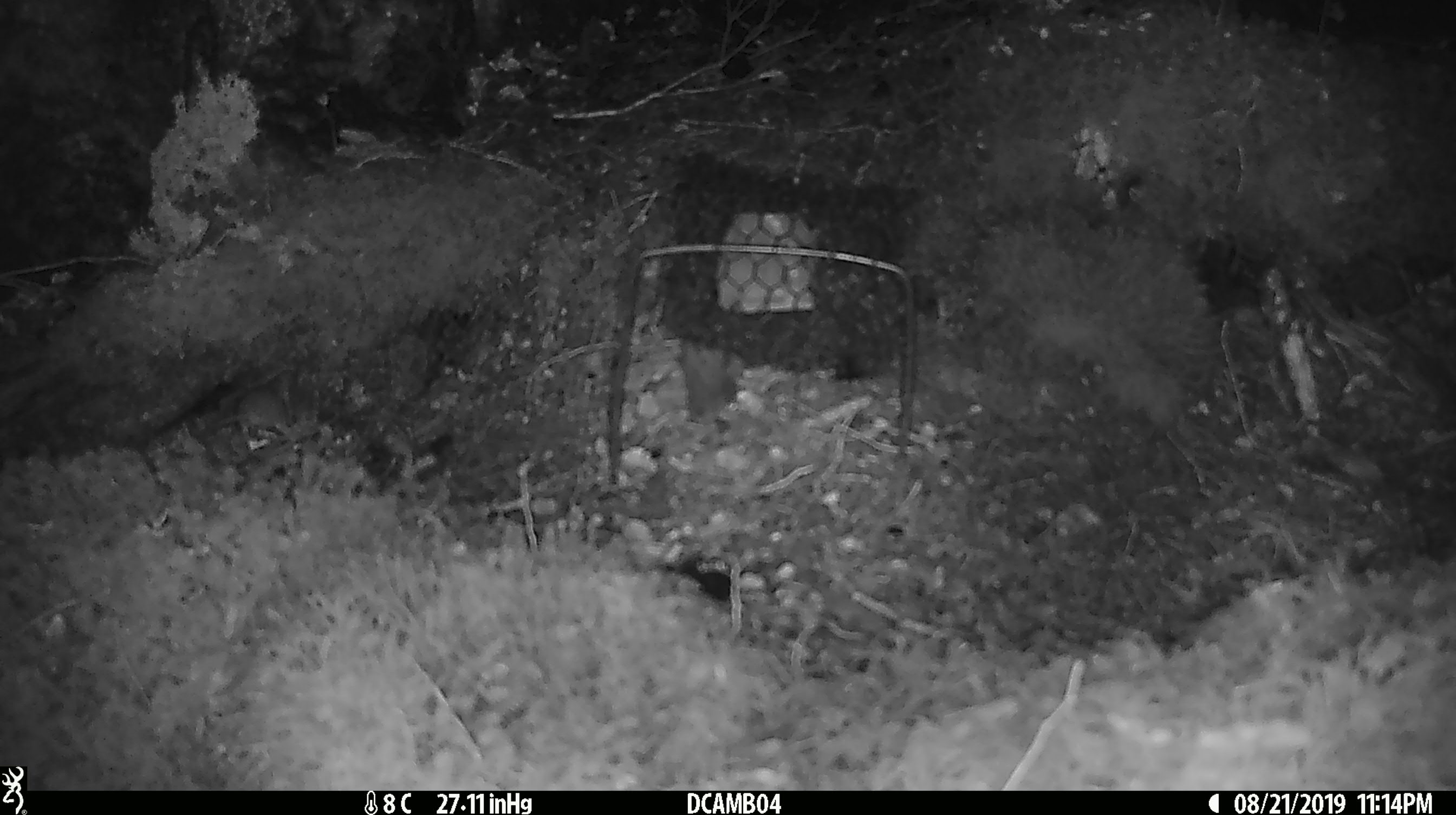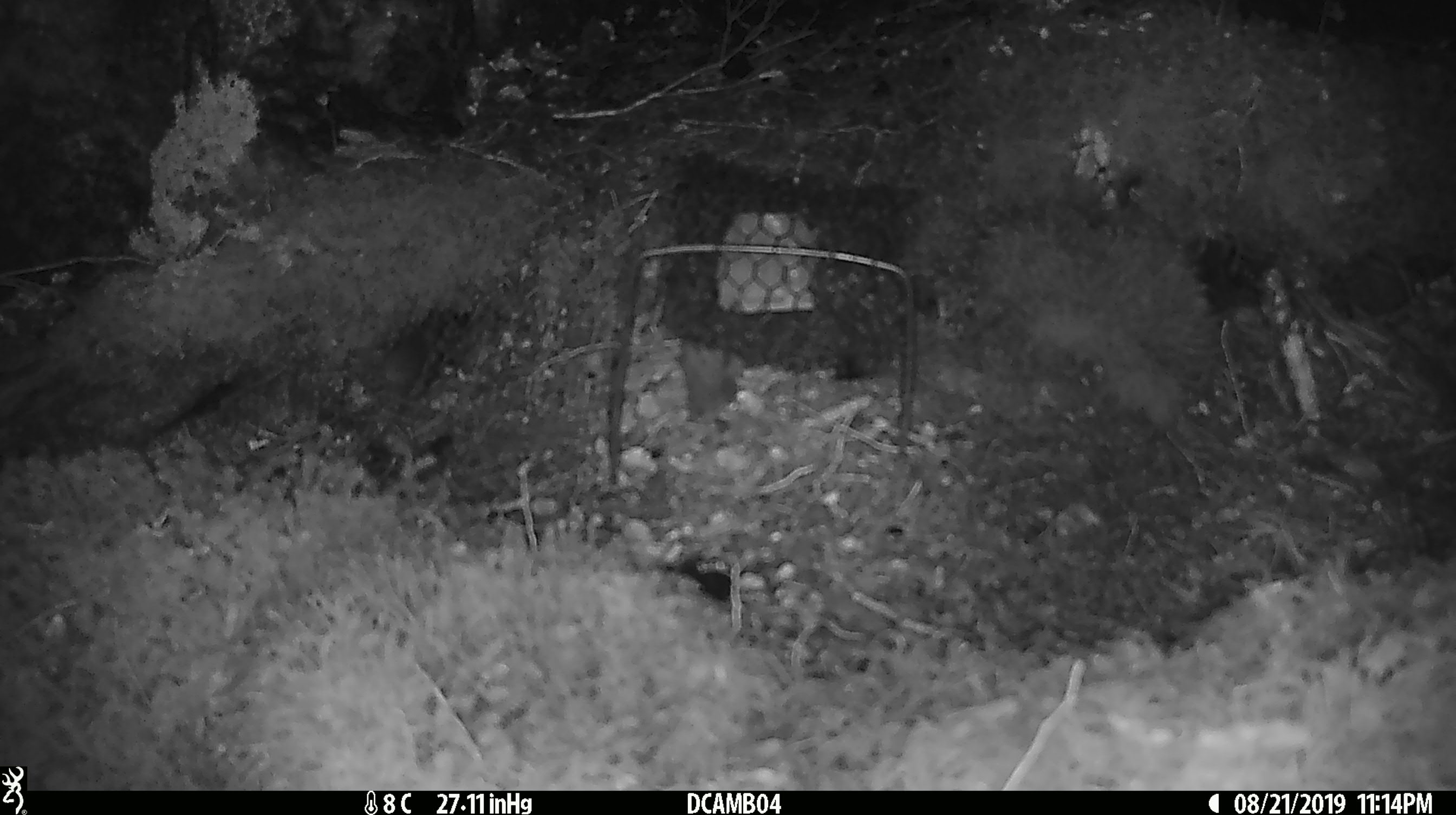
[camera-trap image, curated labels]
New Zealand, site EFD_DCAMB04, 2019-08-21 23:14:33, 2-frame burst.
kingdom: Animalia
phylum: Chordata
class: Mammalia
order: Rodentia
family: Muridae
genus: Mus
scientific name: Mus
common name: mouse